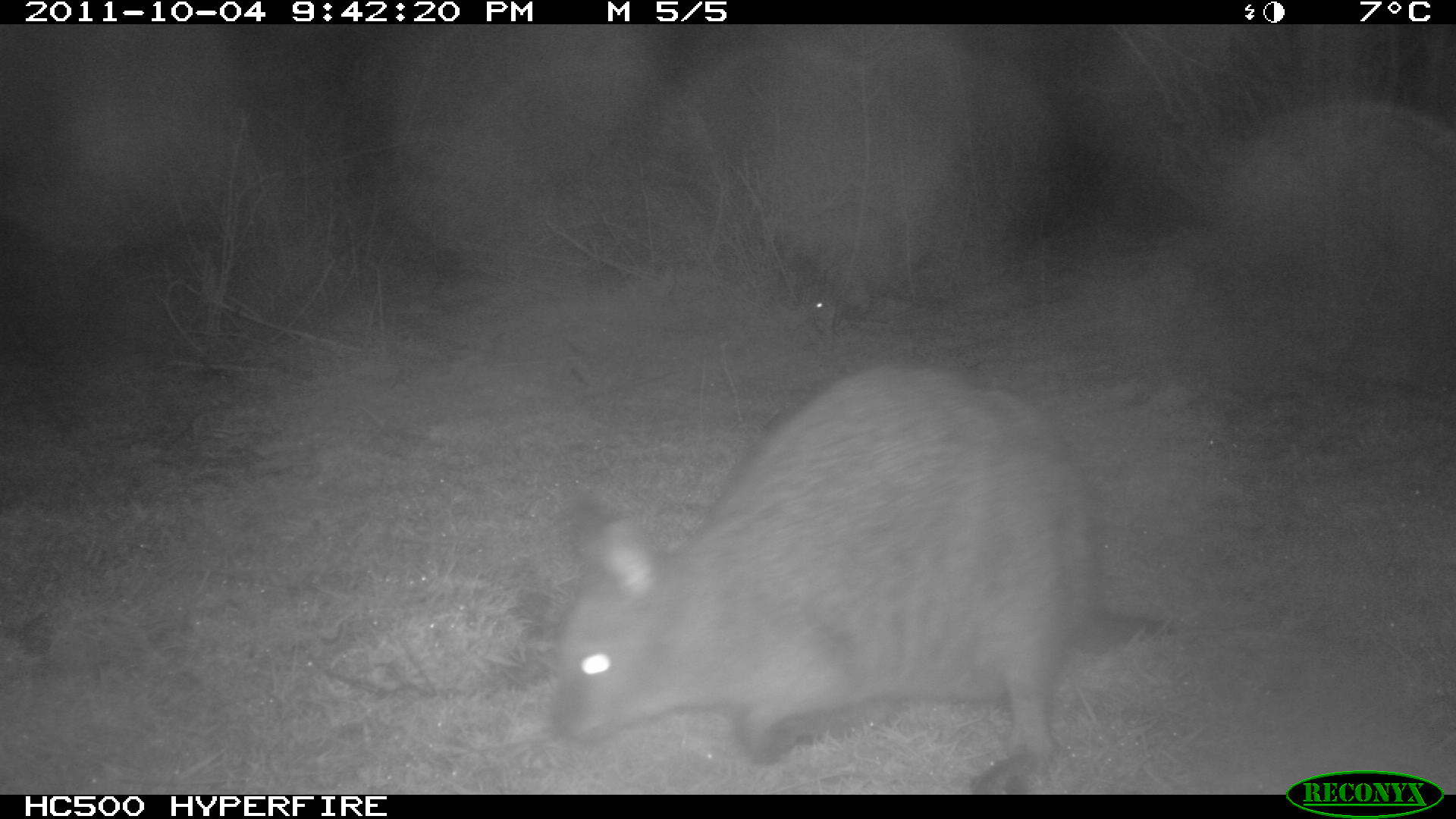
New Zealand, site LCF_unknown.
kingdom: Animalia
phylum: Chordata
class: Mammalia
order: Diprotodontia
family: Macropodidae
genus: Notamacropus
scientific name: Notamacropus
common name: wallaby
Wallaby (Notamacropus).